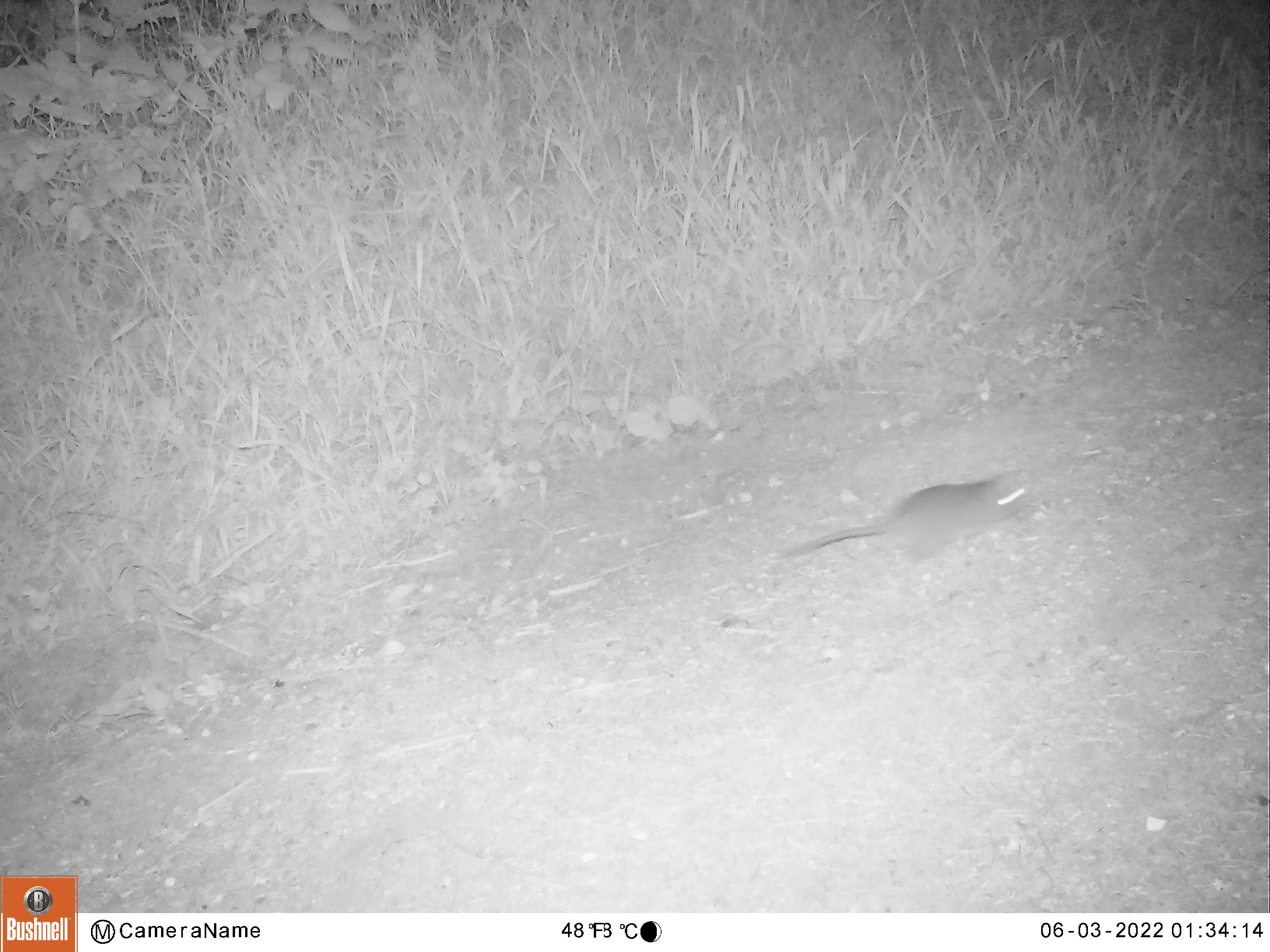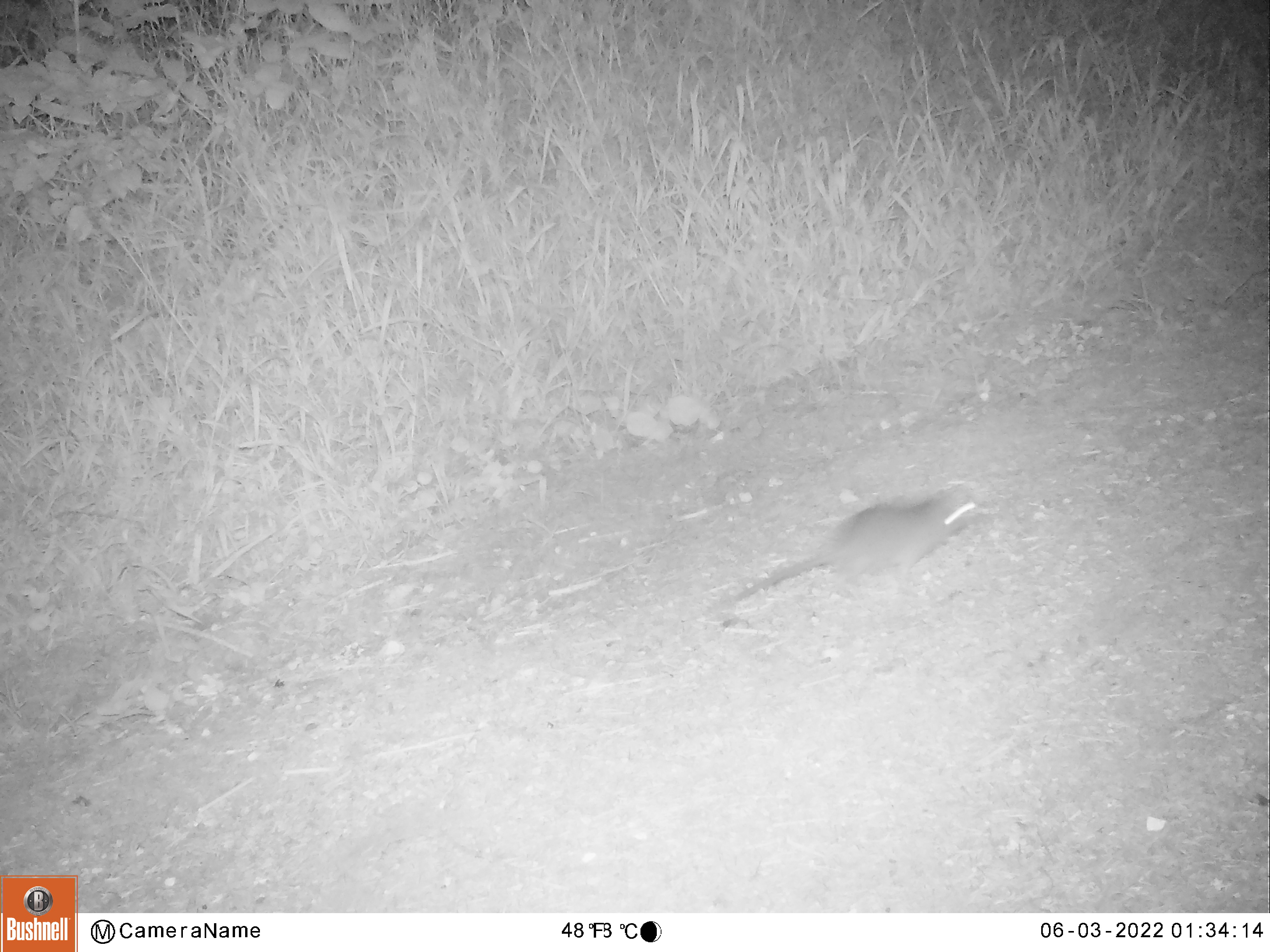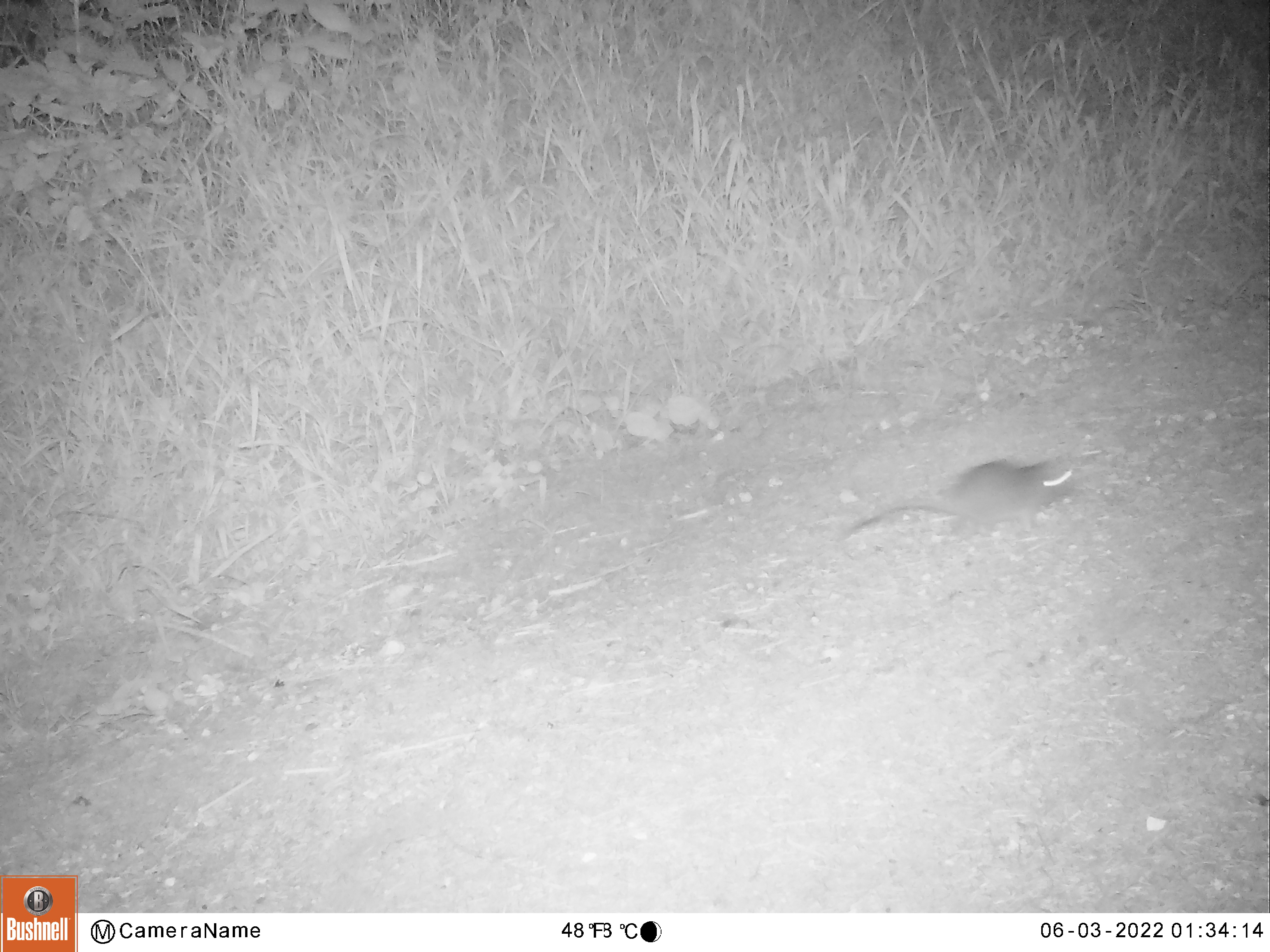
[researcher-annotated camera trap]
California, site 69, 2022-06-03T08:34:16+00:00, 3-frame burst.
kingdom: Animalia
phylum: Chordata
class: Mammalia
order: Rodentia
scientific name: Rodentia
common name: mouse or rat